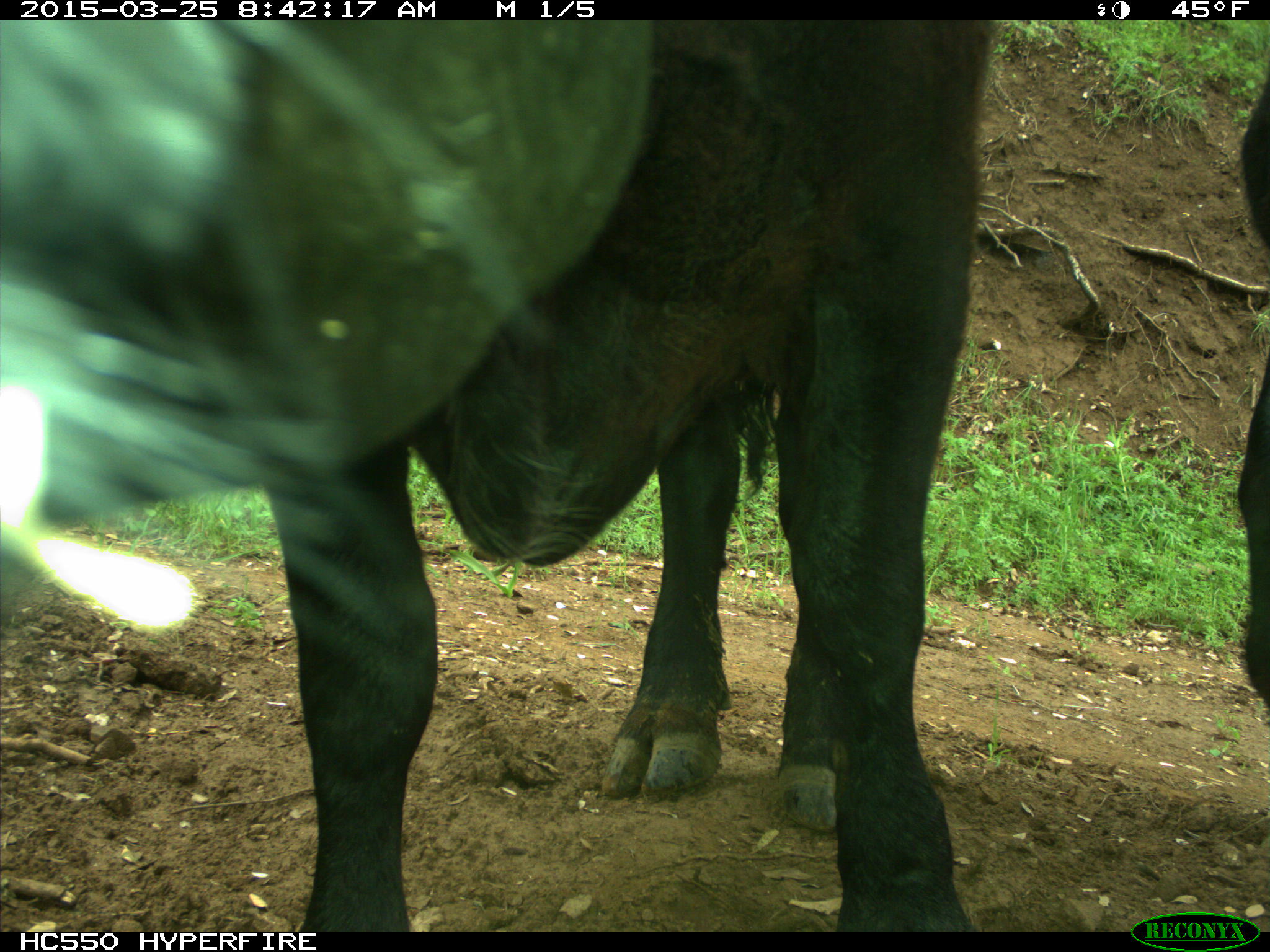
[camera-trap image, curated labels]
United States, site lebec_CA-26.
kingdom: Animalia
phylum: Chordata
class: Mammalia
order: Artiodactyla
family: Bovidae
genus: Bos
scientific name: Bos taurus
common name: domestic cow